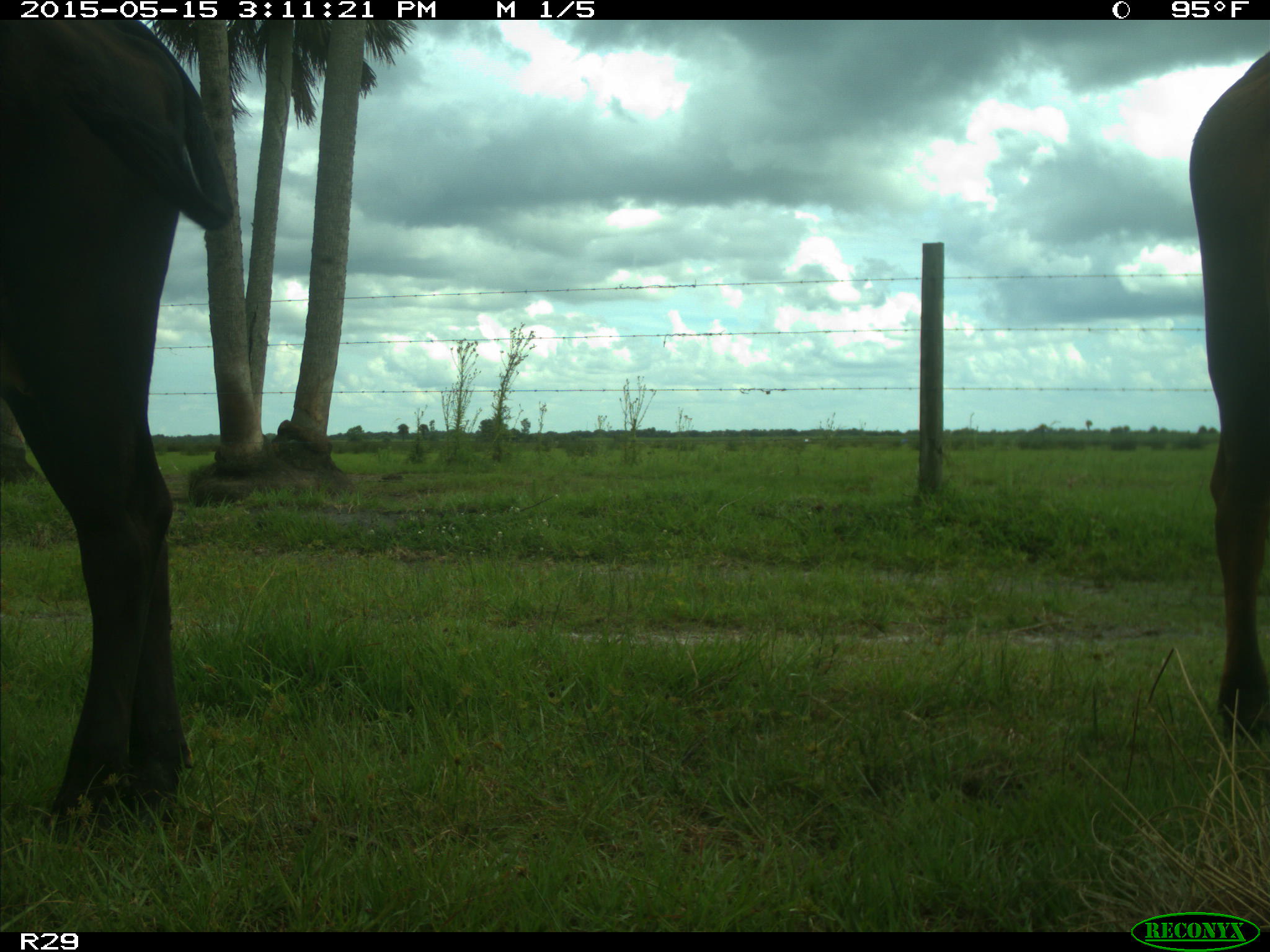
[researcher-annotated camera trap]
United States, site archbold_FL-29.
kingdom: Animalia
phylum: Chordata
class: Mammalia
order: Artiodactyla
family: Bovidae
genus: Bos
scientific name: Bos taurus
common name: domestic cow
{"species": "Bos taurus (domestic cow)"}